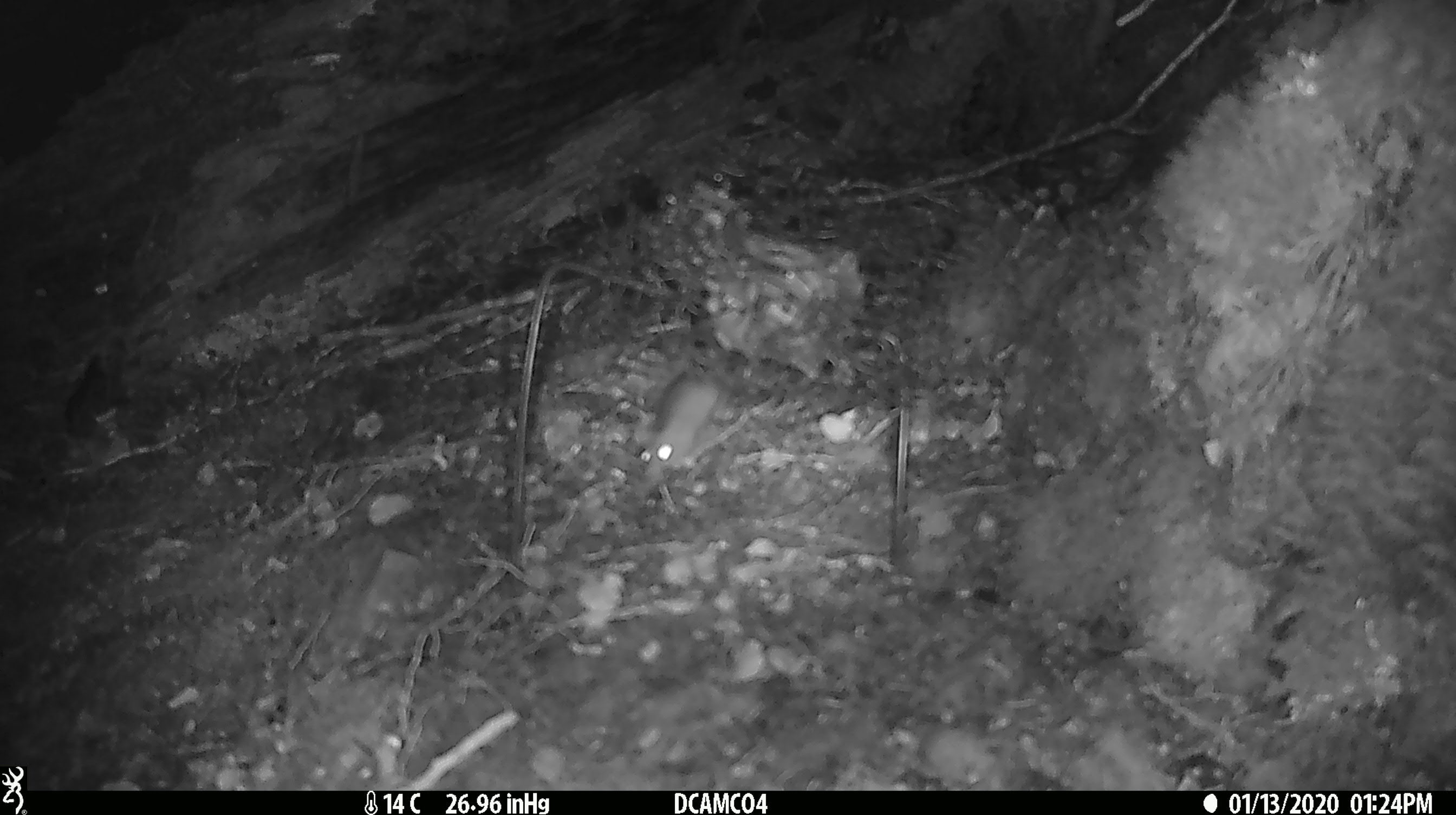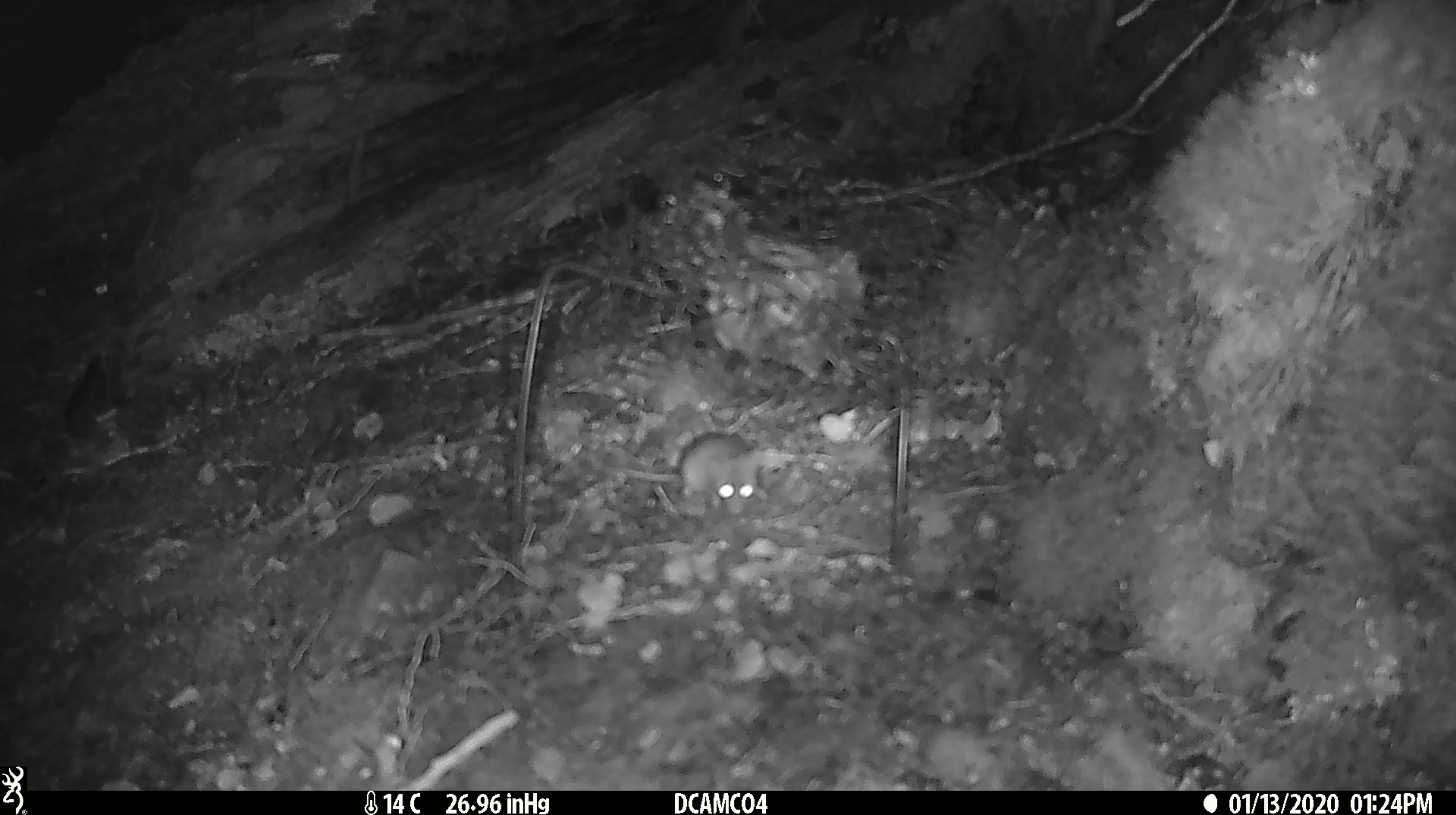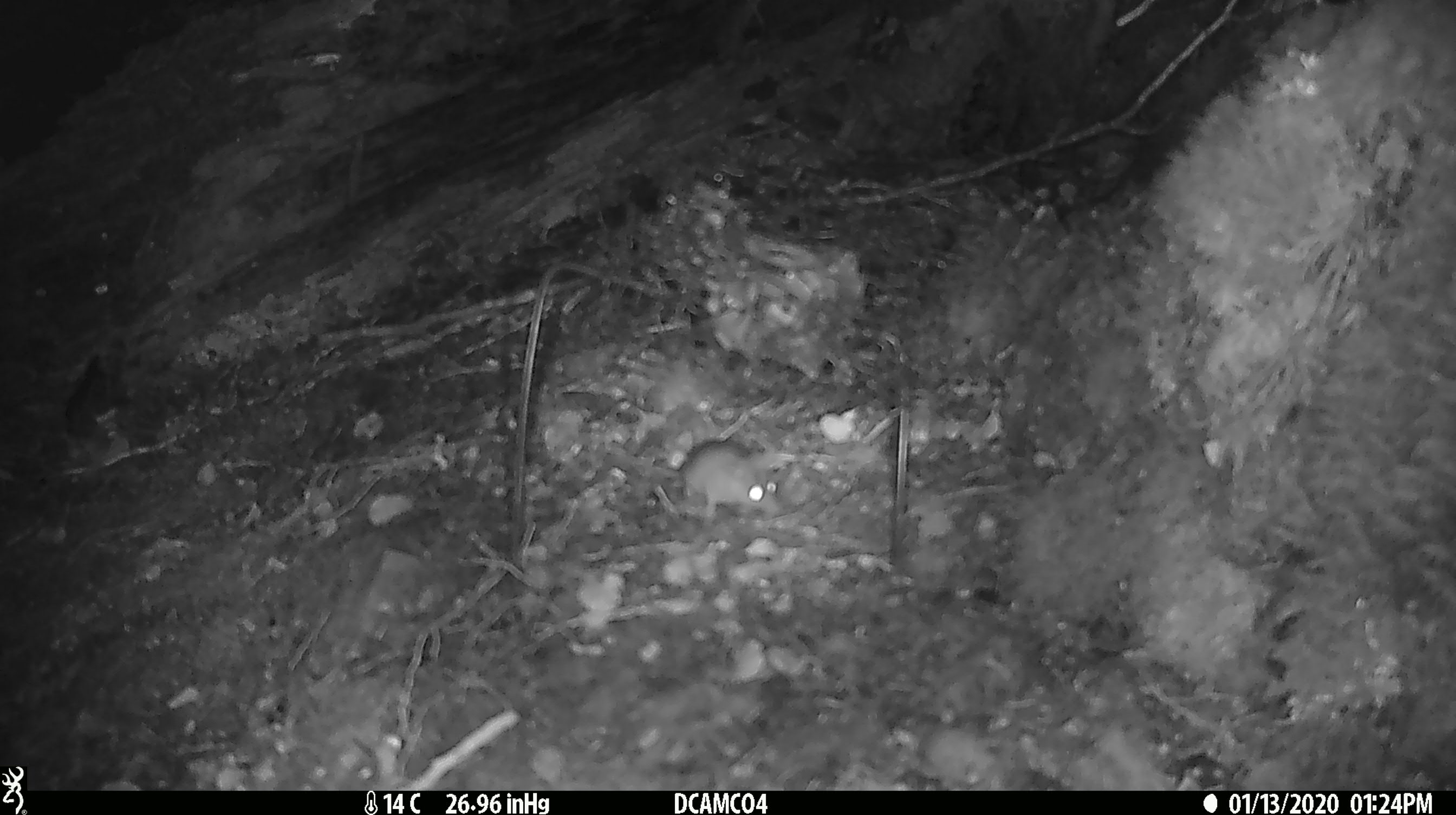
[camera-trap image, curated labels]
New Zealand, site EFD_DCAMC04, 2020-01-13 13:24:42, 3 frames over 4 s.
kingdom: Animalia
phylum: Chordata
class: Mammalia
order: Rodentia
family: Muridae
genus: Mus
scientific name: Mus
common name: mouse